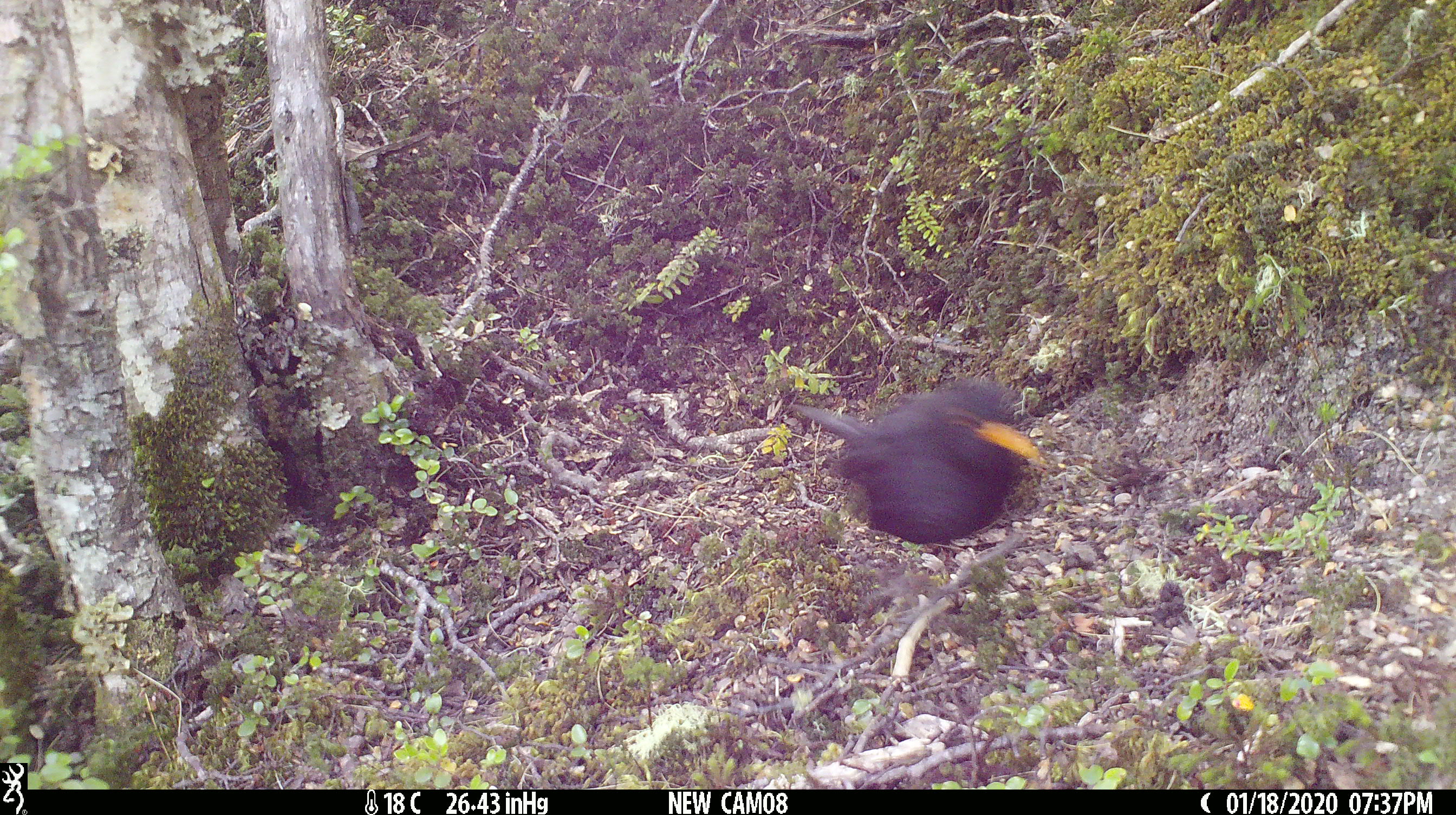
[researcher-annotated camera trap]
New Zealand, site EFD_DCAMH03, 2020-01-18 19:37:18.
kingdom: Animalia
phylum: Chordata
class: Aves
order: Passeriformes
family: Turdidae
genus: Turdus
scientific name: Turdus merula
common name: eurasian blackbird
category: blackbird